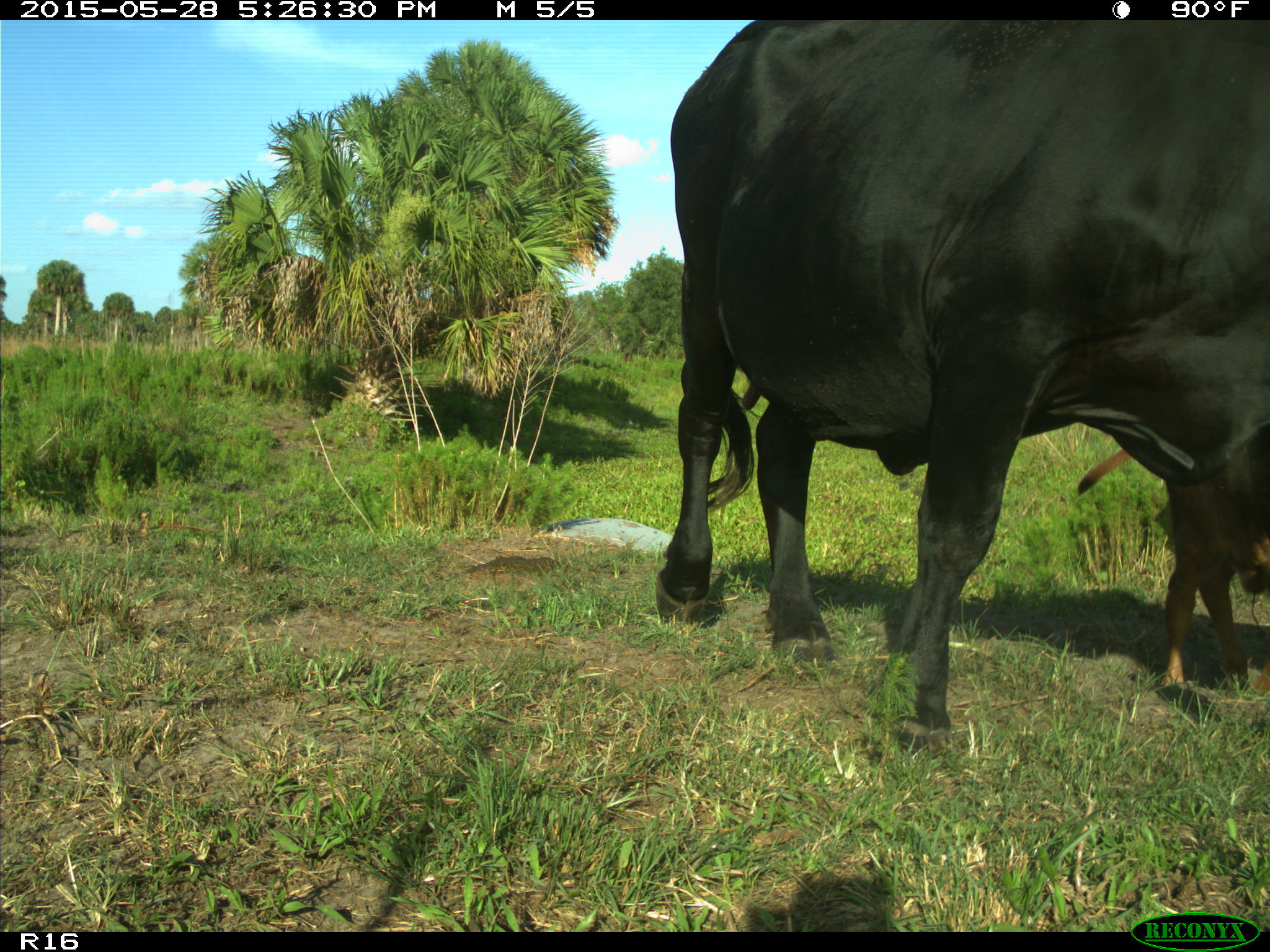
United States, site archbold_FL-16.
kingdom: Animalia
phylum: Chordata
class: Mammalia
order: Artiodactyla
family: Bovidae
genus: Bos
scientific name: Bos taurus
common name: domestic cow